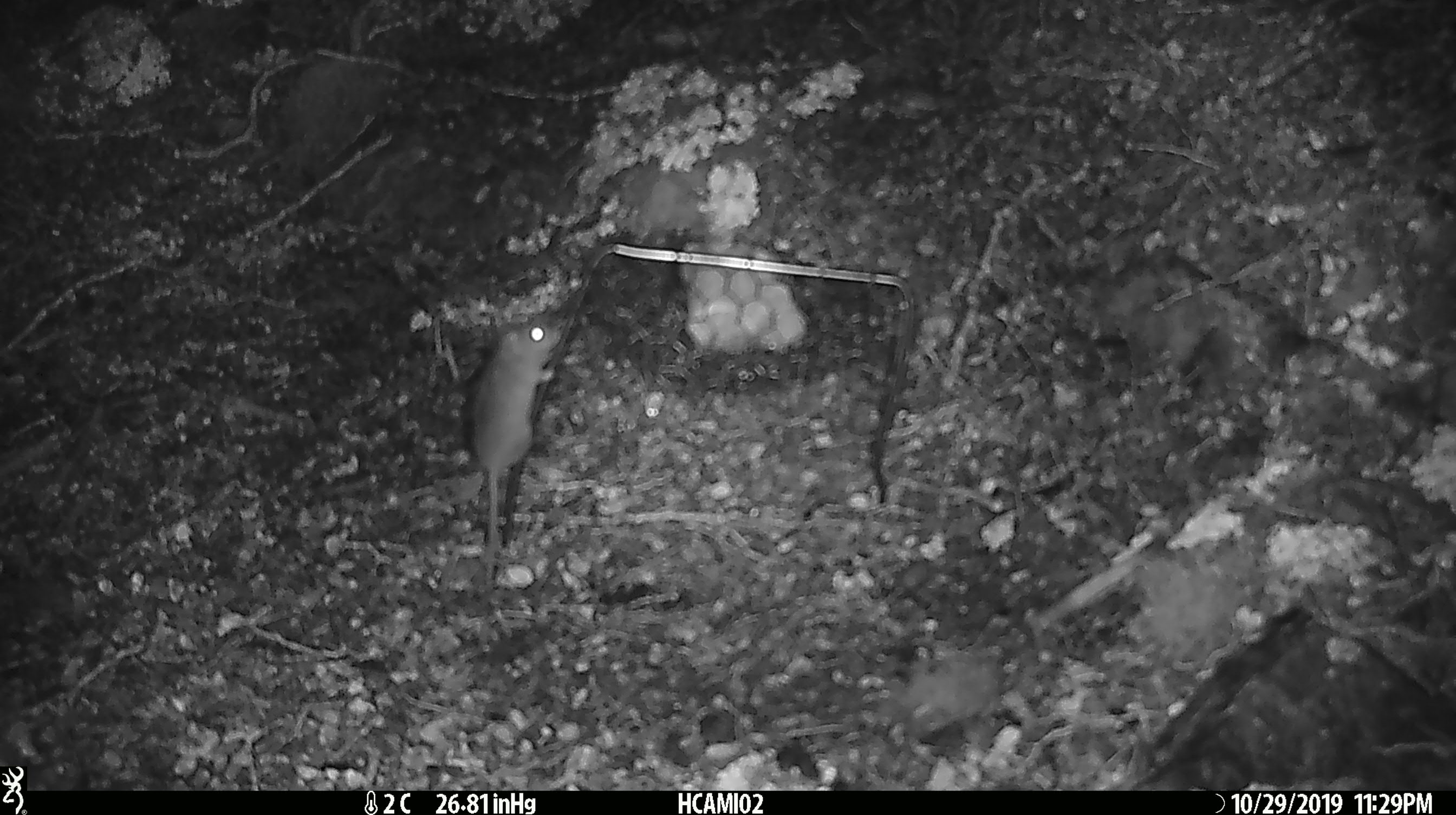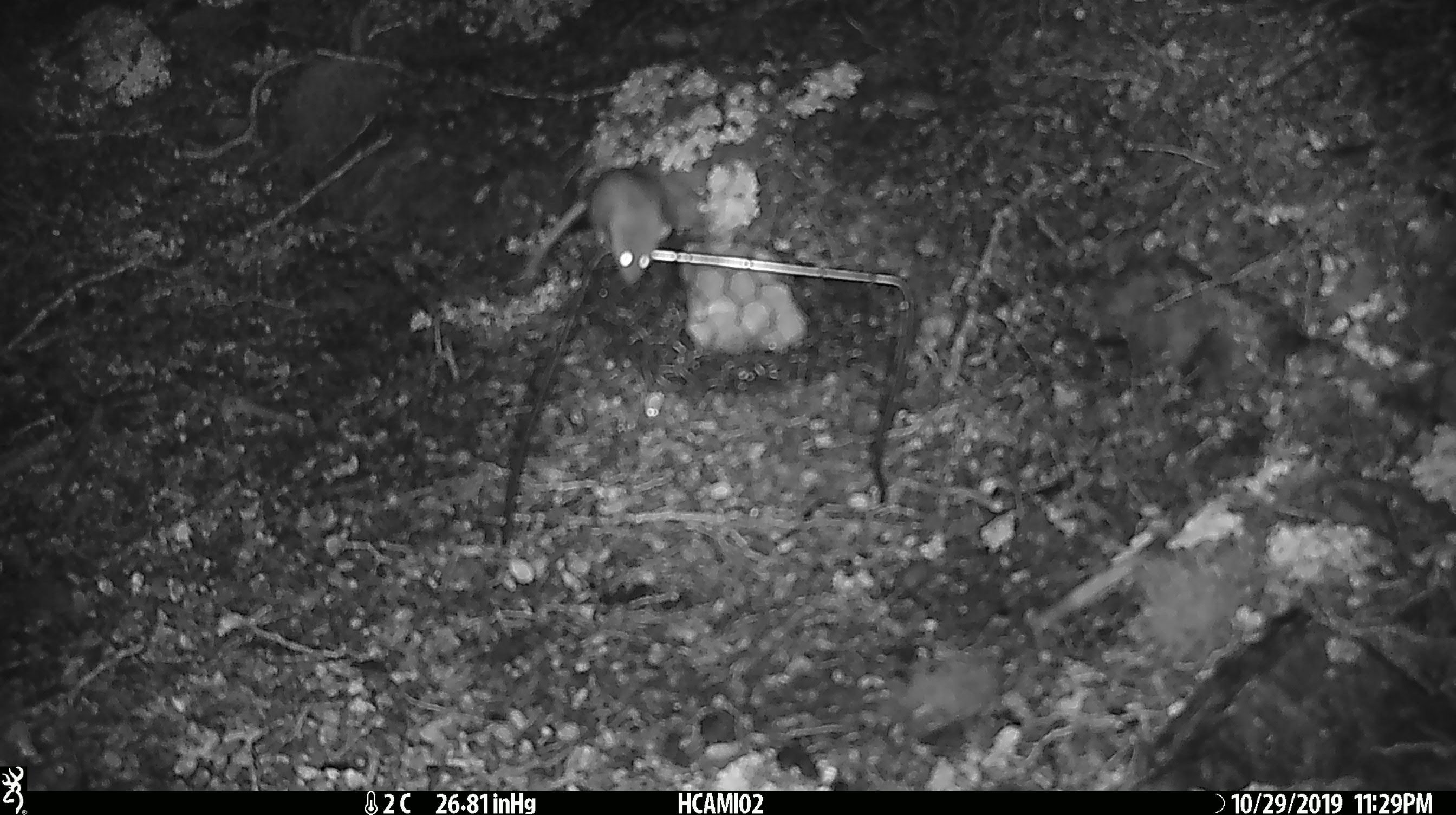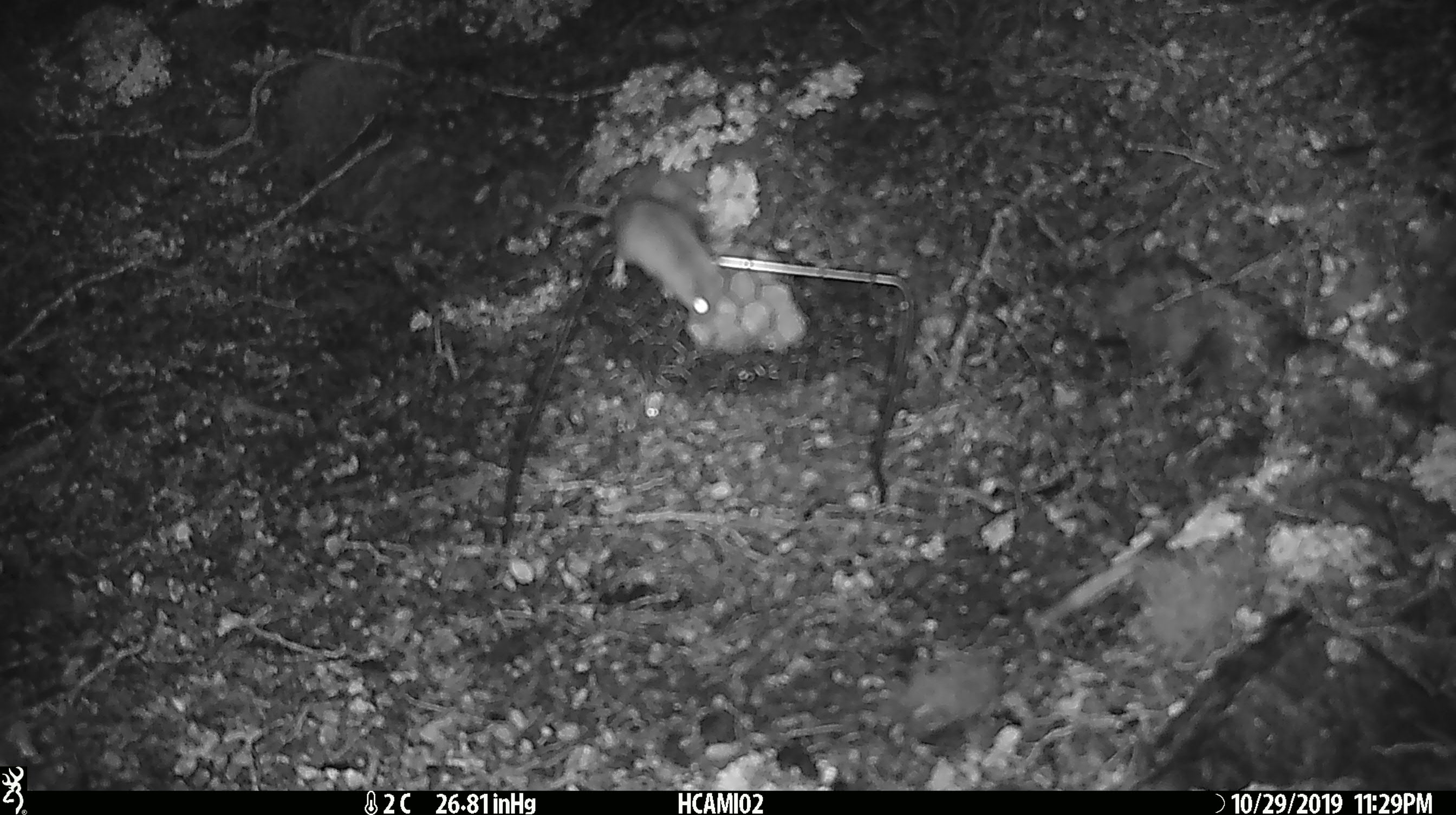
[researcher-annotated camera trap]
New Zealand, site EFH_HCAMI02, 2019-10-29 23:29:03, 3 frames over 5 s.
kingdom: Animalia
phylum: Chordata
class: Mammalia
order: Rodentia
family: Muridae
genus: Mus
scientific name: Mus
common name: mouse